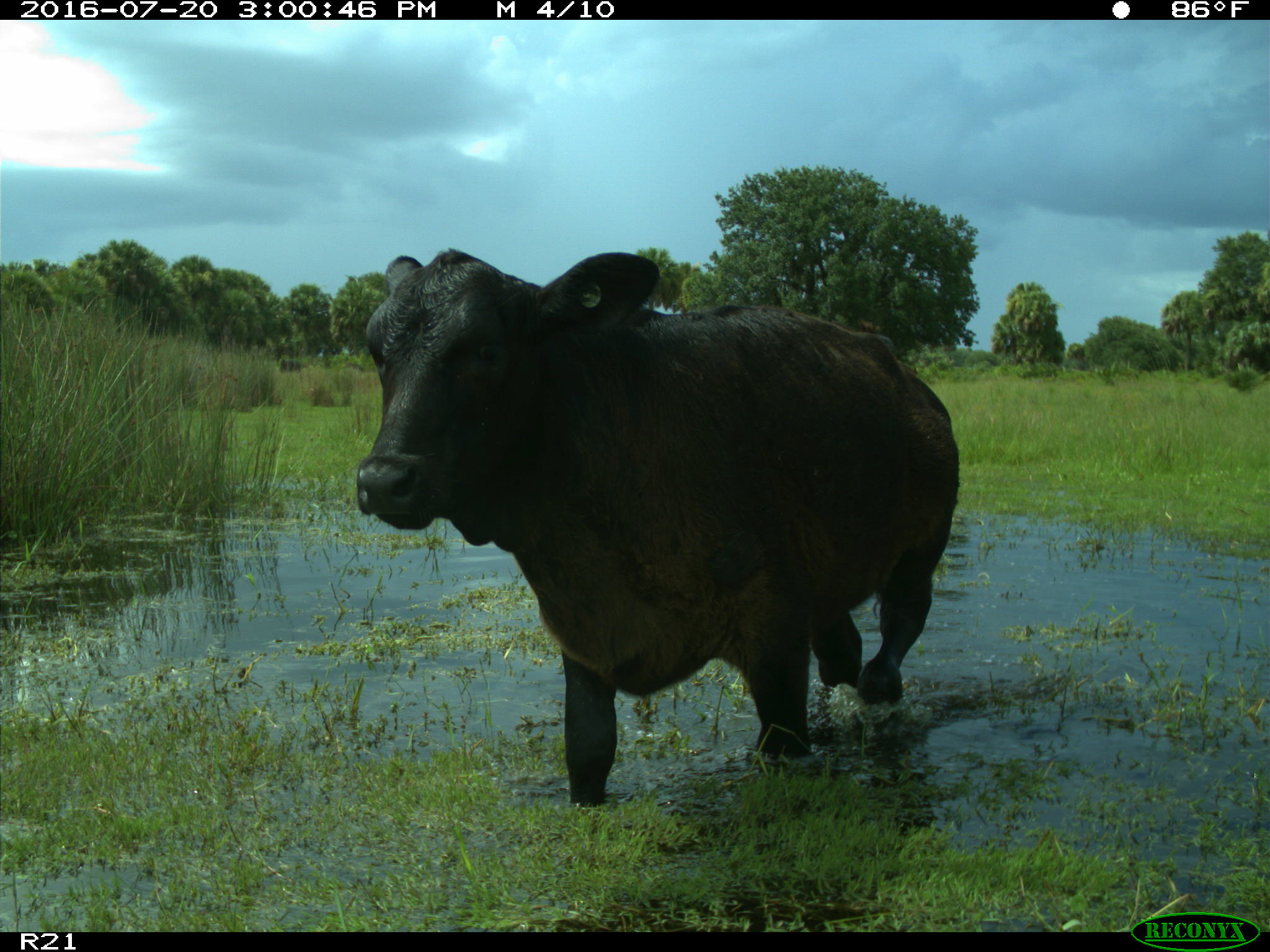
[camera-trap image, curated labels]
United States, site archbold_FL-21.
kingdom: Animalia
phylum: Chordata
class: Mammalia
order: Artiodactyla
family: Bovidae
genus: Bos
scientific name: Bos taurus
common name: domestic cow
Bos taurus (domestic cow).